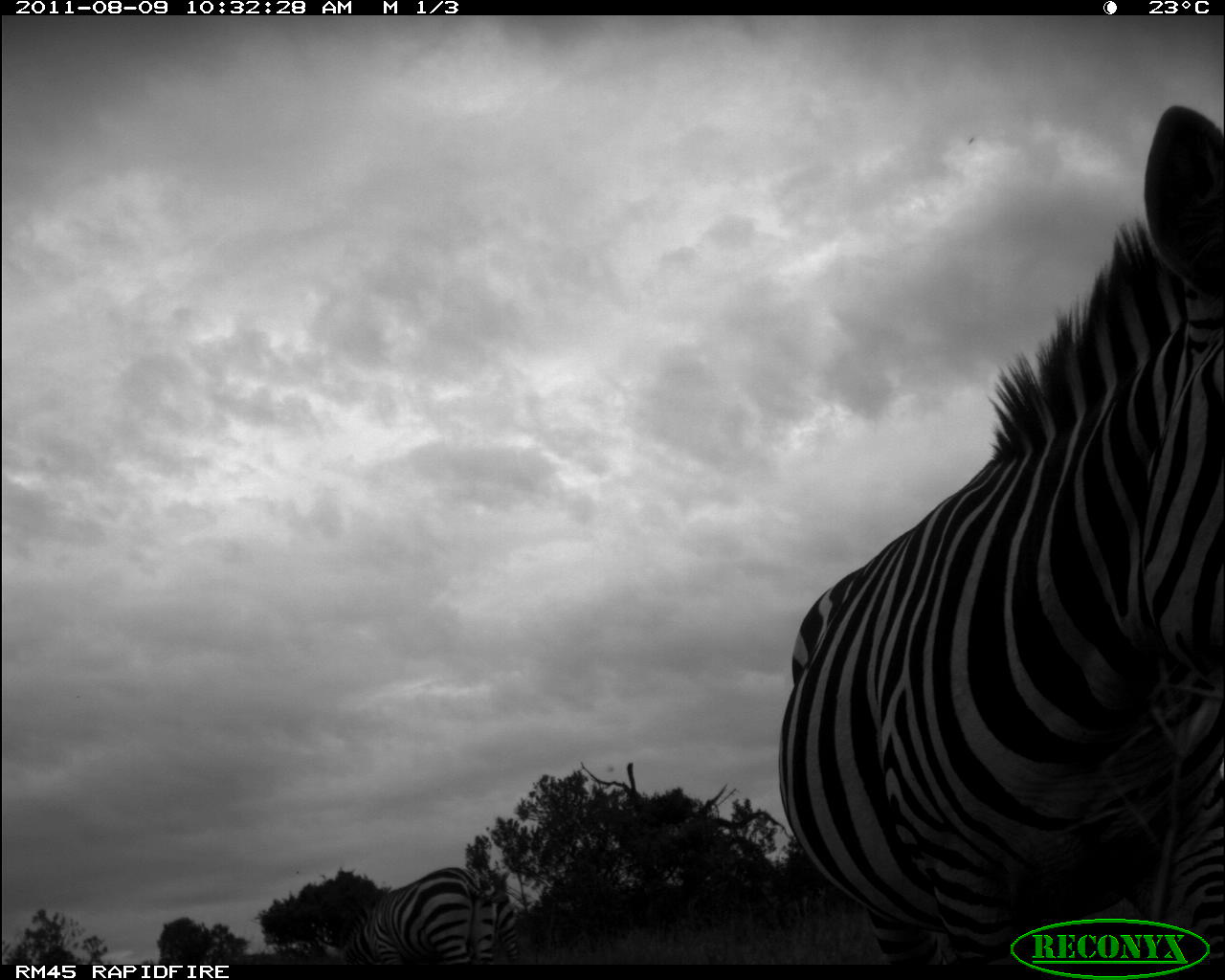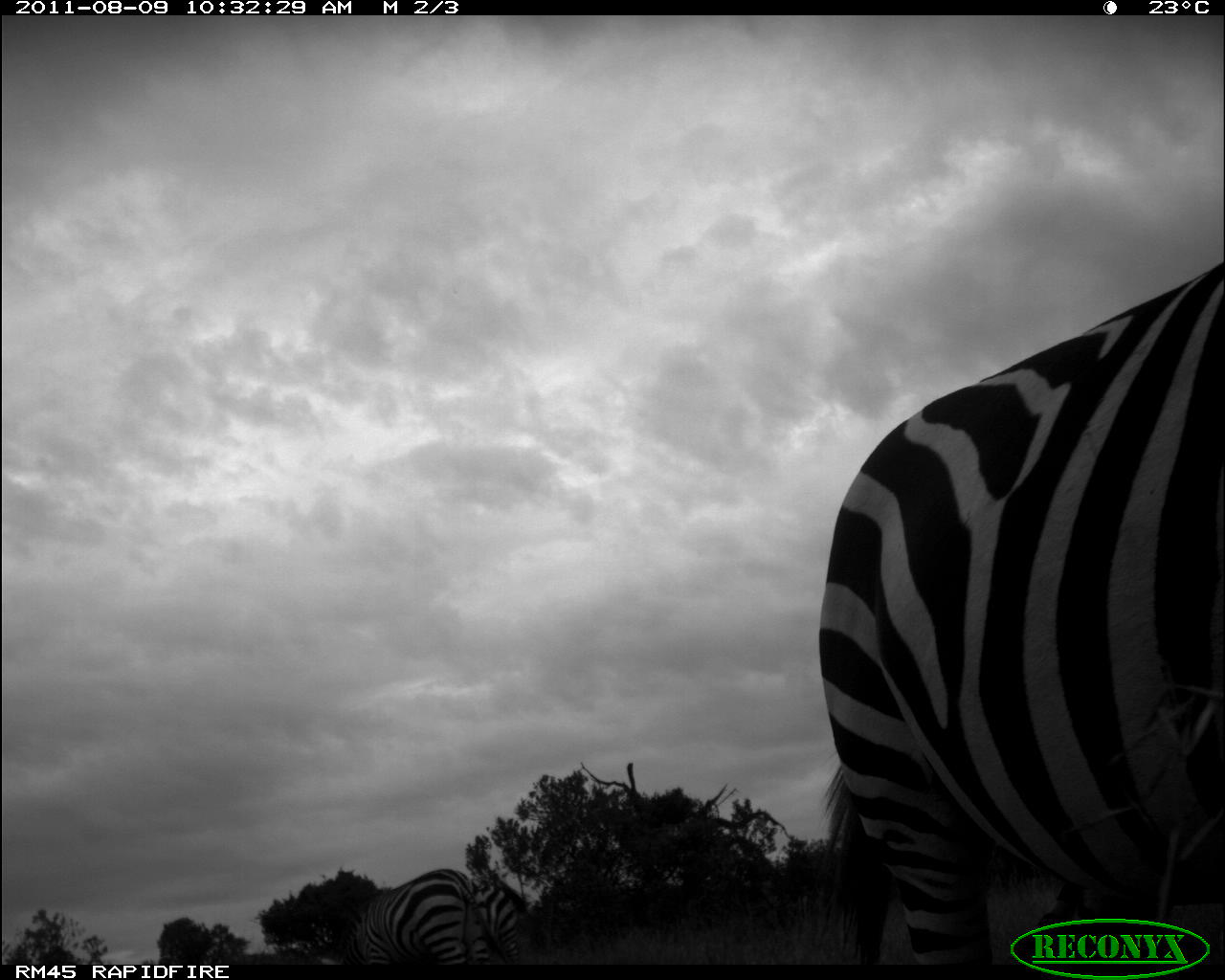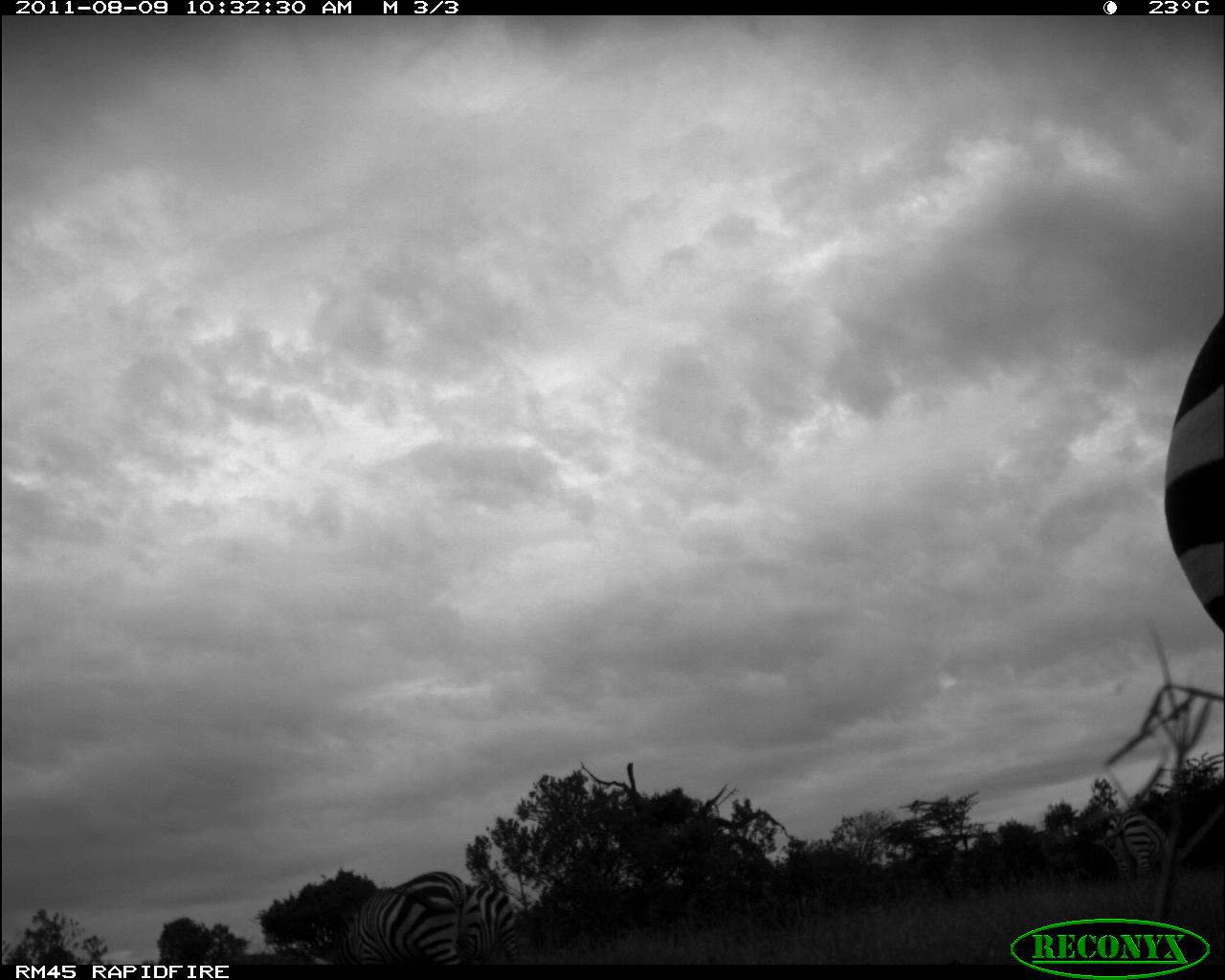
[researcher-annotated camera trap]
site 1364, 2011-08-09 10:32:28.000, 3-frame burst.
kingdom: Animalia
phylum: Chordata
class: Mammalia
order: Perissodactyla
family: Equidae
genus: Equus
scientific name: Equus quagga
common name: plains zebra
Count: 2.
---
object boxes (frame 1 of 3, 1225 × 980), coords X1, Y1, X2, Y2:
equus quagga: 770, 99, 1225, 959; 337, 866, 495, 965; 481, 889, 522, 958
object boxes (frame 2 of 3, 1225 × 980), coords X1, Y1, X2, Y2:
equus quagga: 809, 255, 1225, 963; 310, 865, 506, 963; 468, 876, 525, 958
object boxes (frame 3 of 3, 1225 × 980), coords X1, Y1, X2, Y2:
equus quagga: 1159, 305, 1225, 635; 329, 869, 483, 964; 1096, 809, 1182, 883; 465, 885, 519, 964